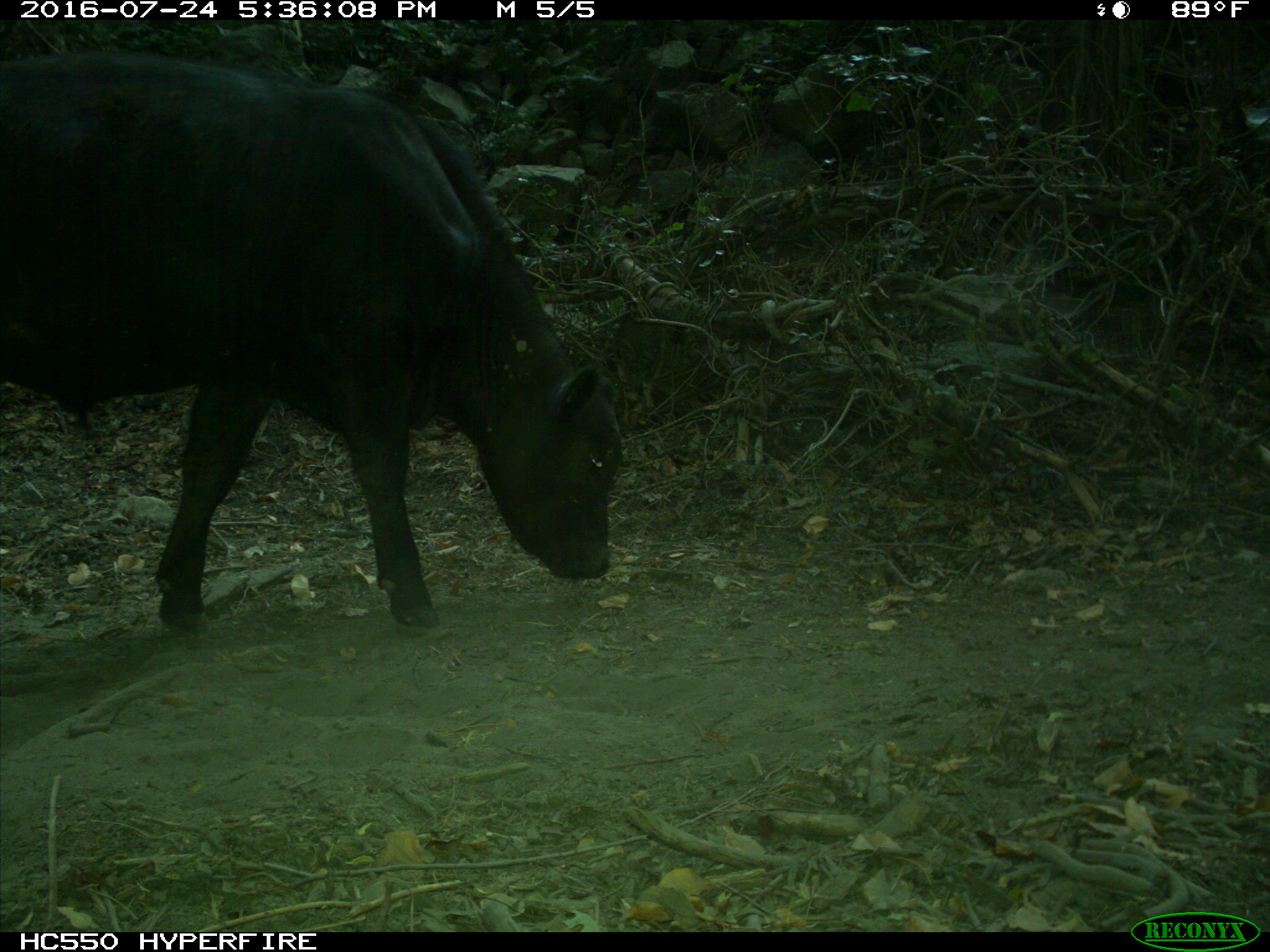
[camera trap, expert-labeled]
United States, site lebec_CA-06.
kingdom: Animalia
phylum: Chordata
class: Mammalia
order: Artiodactyla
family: Bovidae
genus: Bos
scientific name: Bos taurus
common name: domestic cow